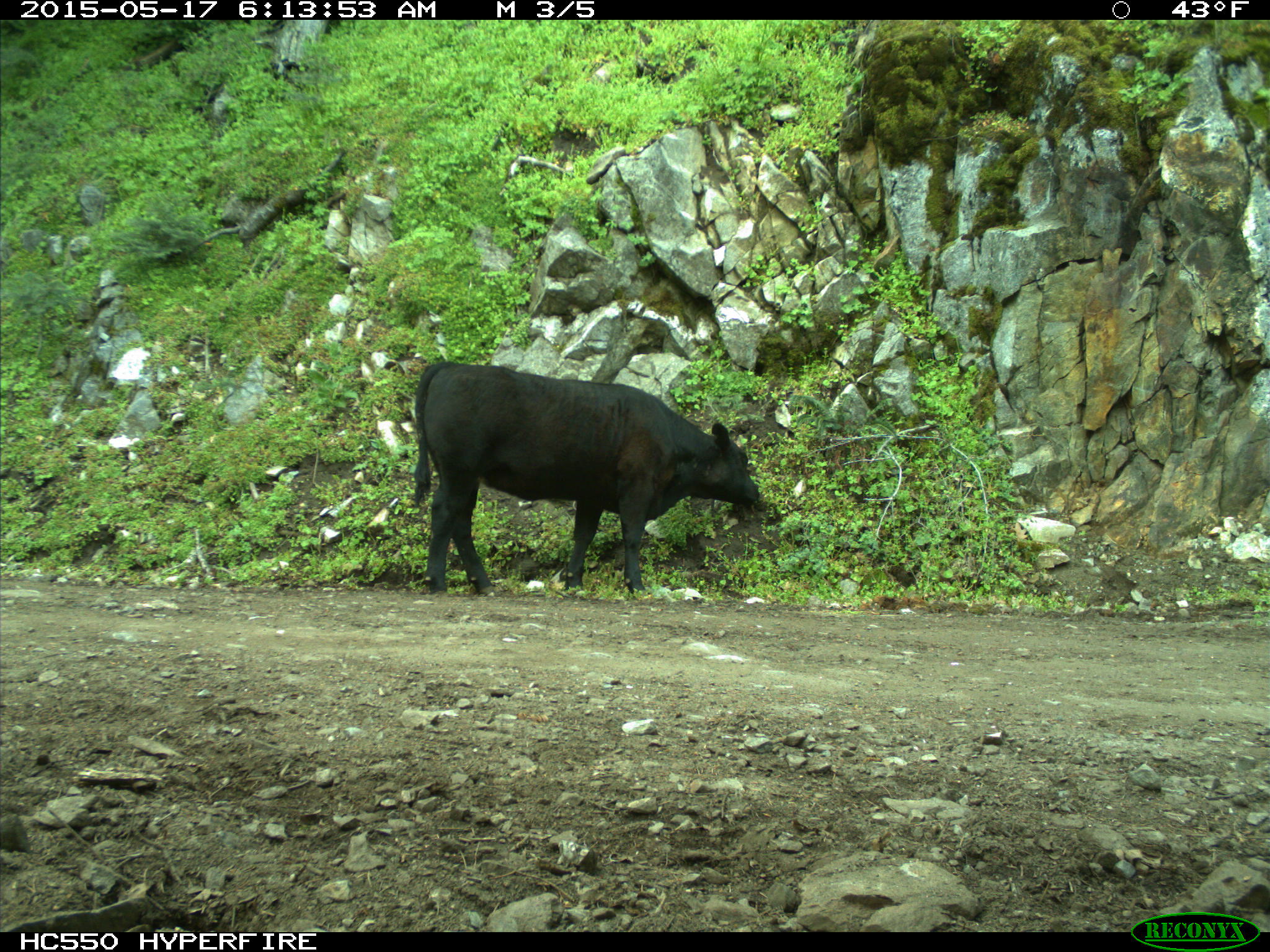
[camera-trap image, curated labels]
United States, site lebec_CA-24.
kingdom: Animalia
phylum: Chordata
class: Mammalia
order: Artiodactyla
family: Bovidae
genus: Bos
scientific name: Bos taurus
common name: domestic cow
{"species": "Bos taurus (domestic cow)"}